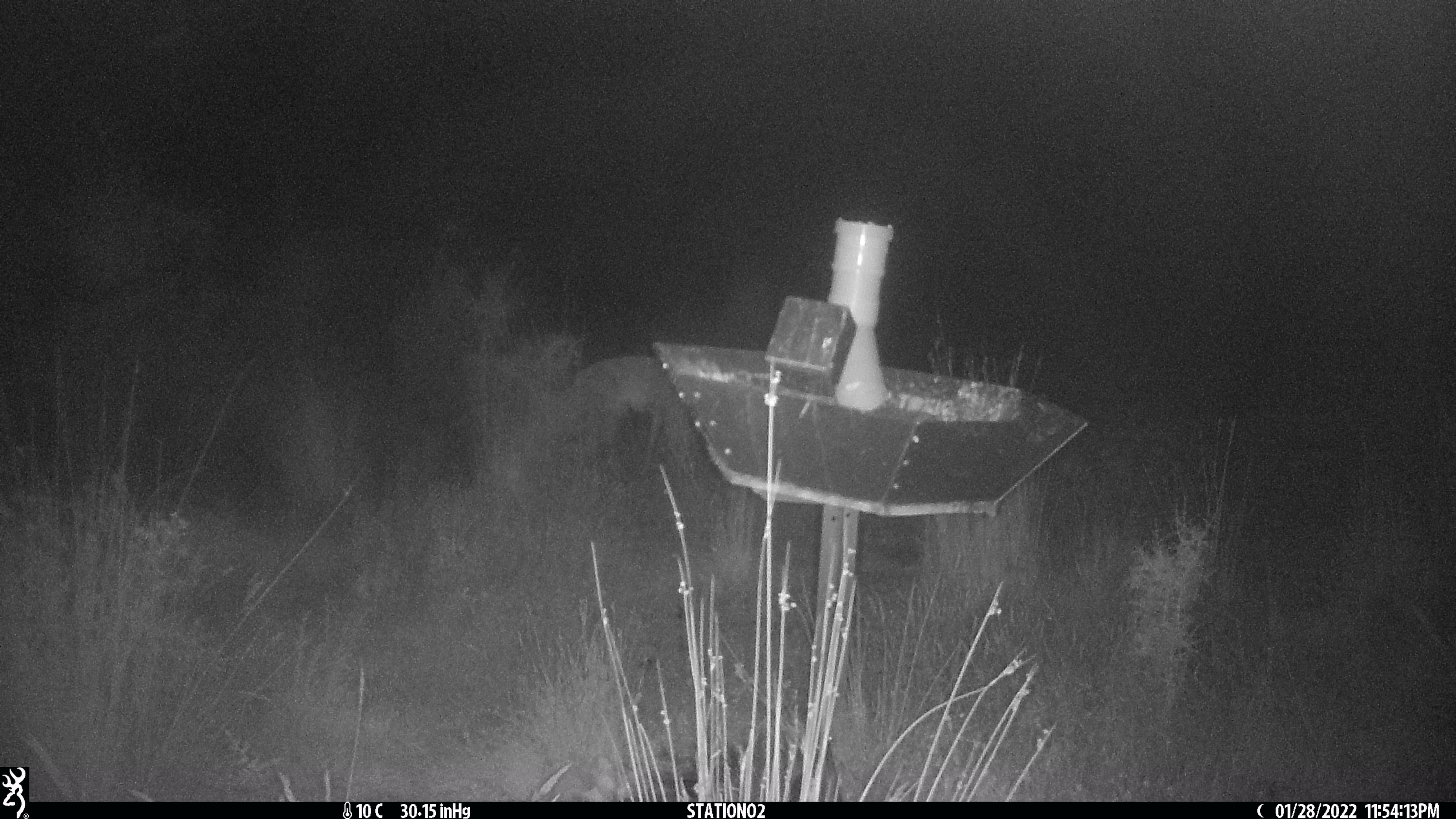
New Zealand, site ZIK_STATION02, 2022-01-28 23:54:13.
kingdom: Animalia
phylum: Chordata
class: Mammalia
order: Artiodactyla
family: Cervidae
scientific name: Cervidae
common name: deer